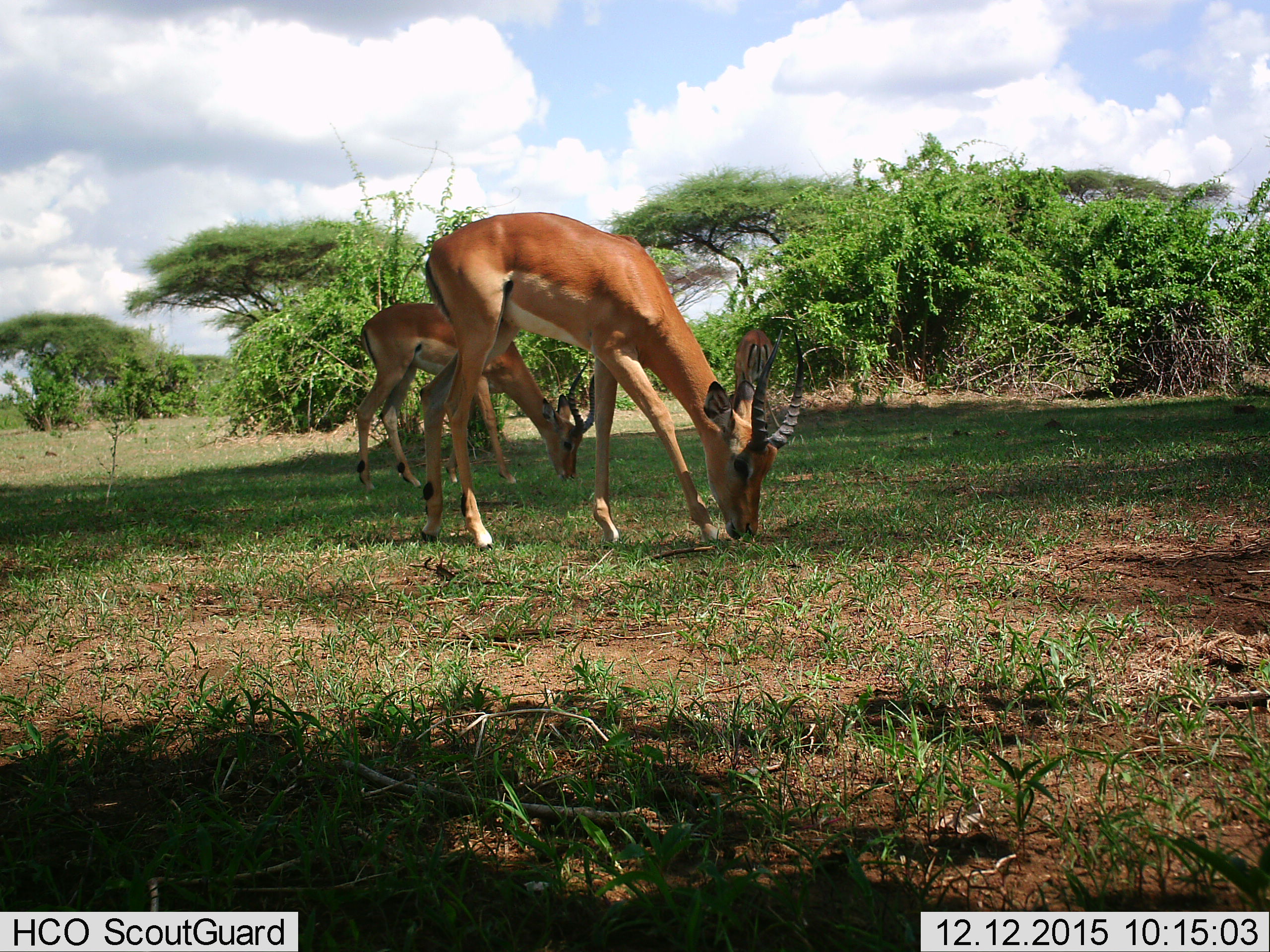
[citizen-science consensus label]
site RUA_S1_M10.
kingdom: Animalia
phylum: Chordata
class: Mammalia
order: Artiodactyla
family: Bovidae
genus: Aepyceros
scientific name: Aepyceros melampus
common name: impala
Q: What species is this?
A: Impala (Aepyceros melampus).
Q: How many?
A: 2.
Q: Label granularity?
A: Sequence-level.